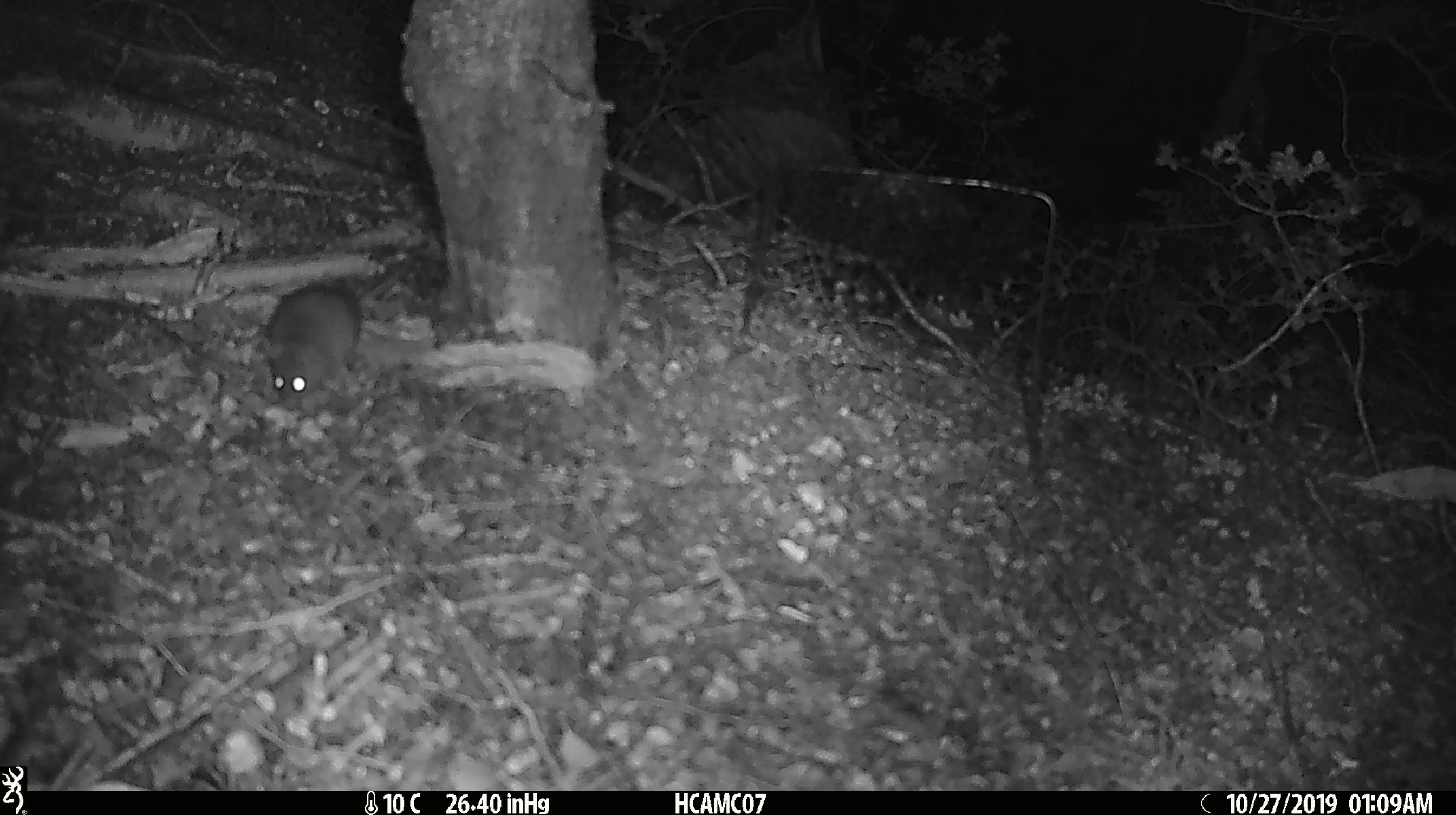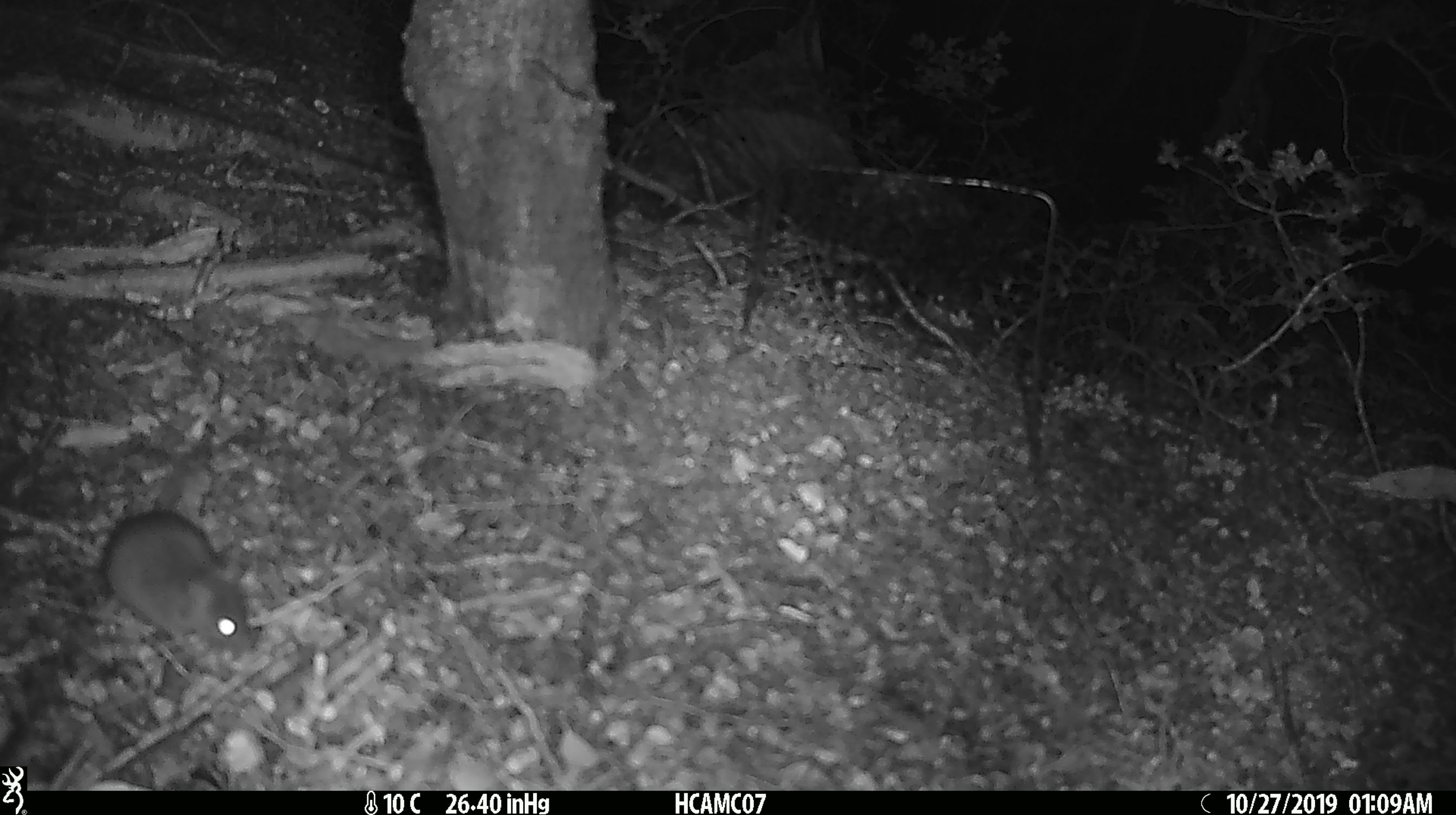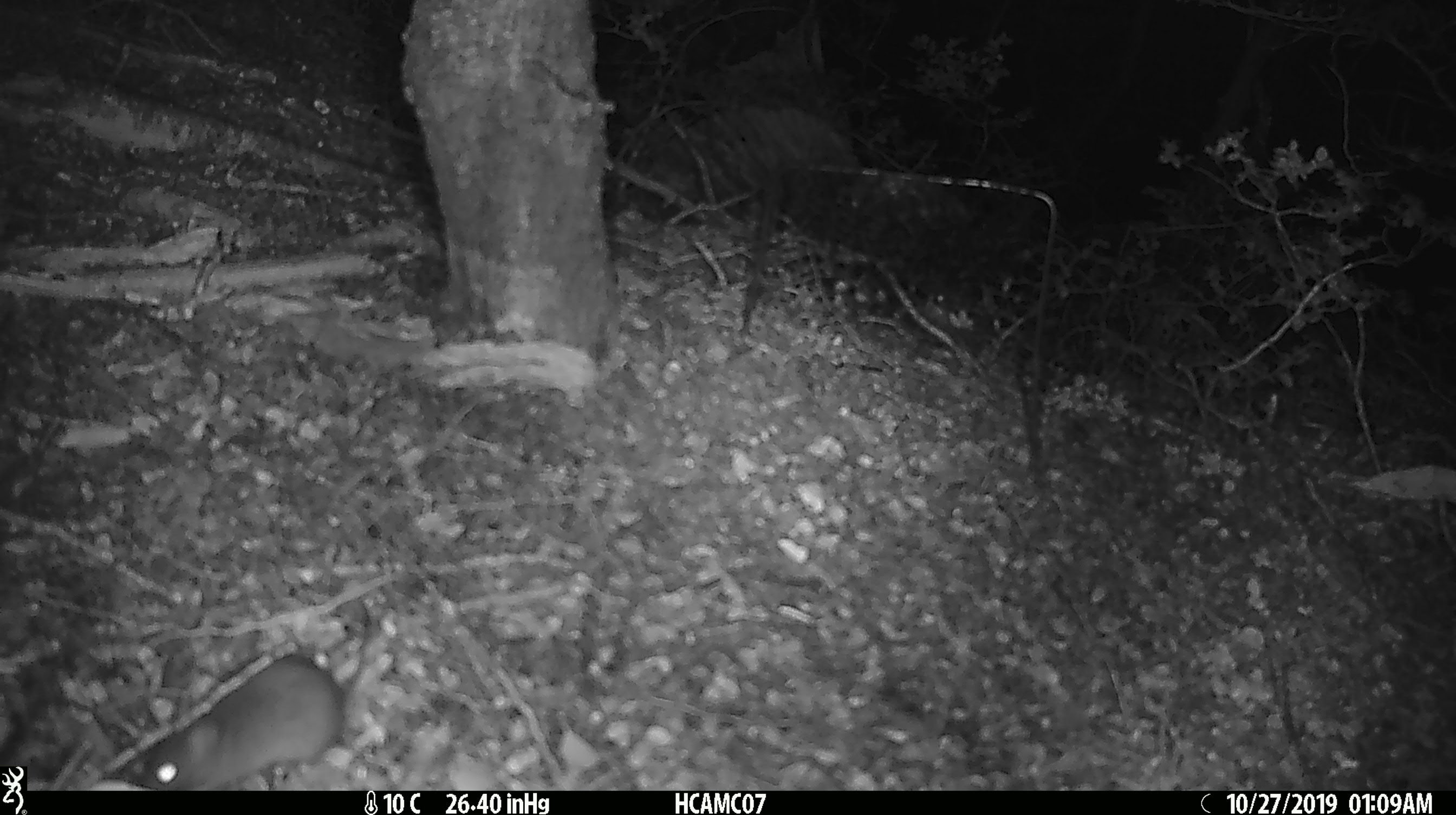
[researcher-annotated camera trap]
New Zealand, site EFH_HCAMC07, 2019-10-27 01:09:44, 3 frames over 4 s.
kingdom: Animalia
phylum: Chordata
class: Mammalia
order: Rodentia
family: Muridae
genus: Mus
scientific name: Mus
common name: mouse